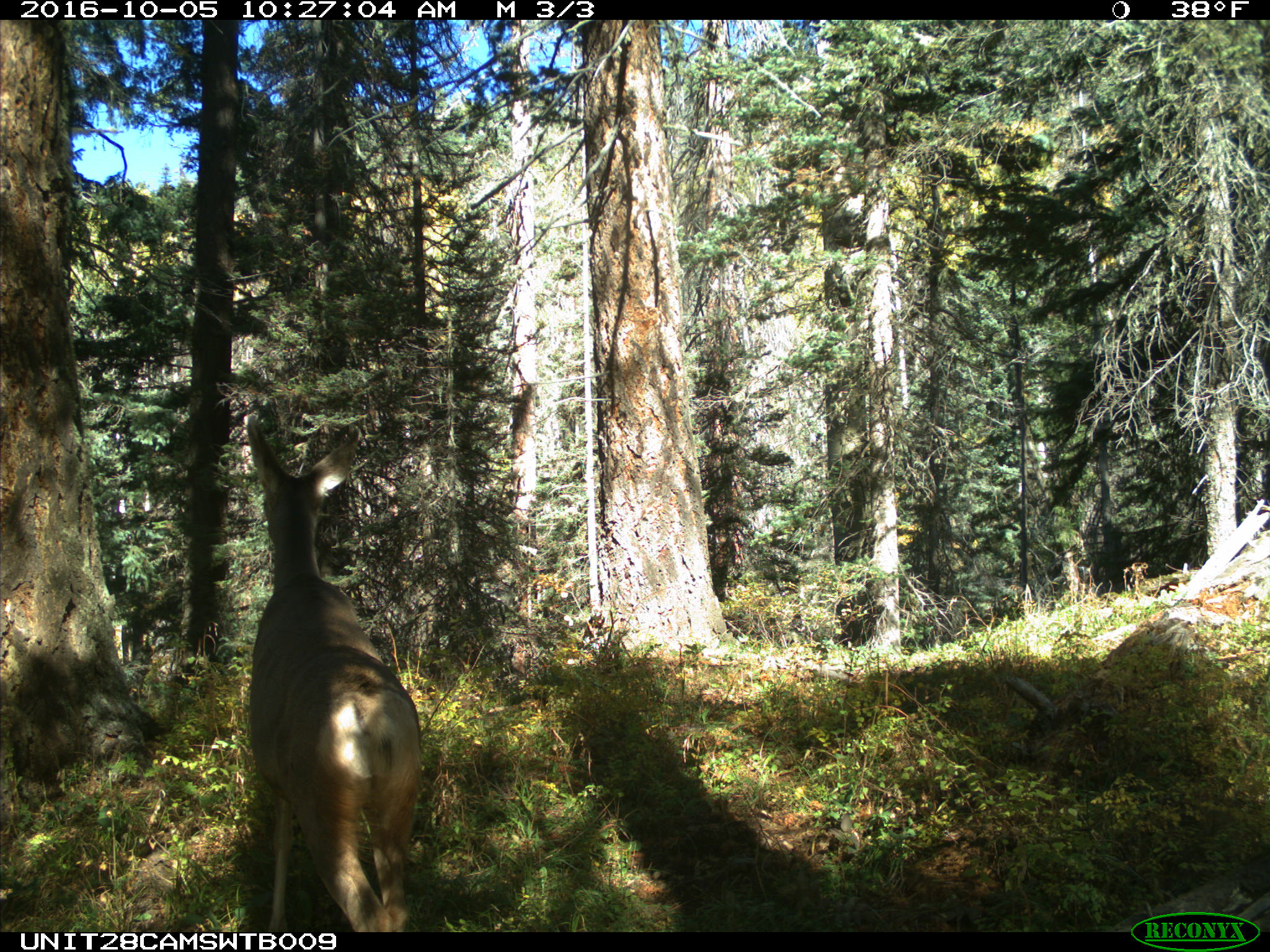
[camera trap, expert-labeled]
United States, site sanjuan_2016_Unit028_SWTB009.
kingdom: Animalia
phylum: Chordata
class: Mammalia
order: Artiodactyla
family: Cervidae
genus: Odocoileus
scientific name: Odocoileus hemionus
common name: mule deer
Odocoileus hemionus (mule deer).